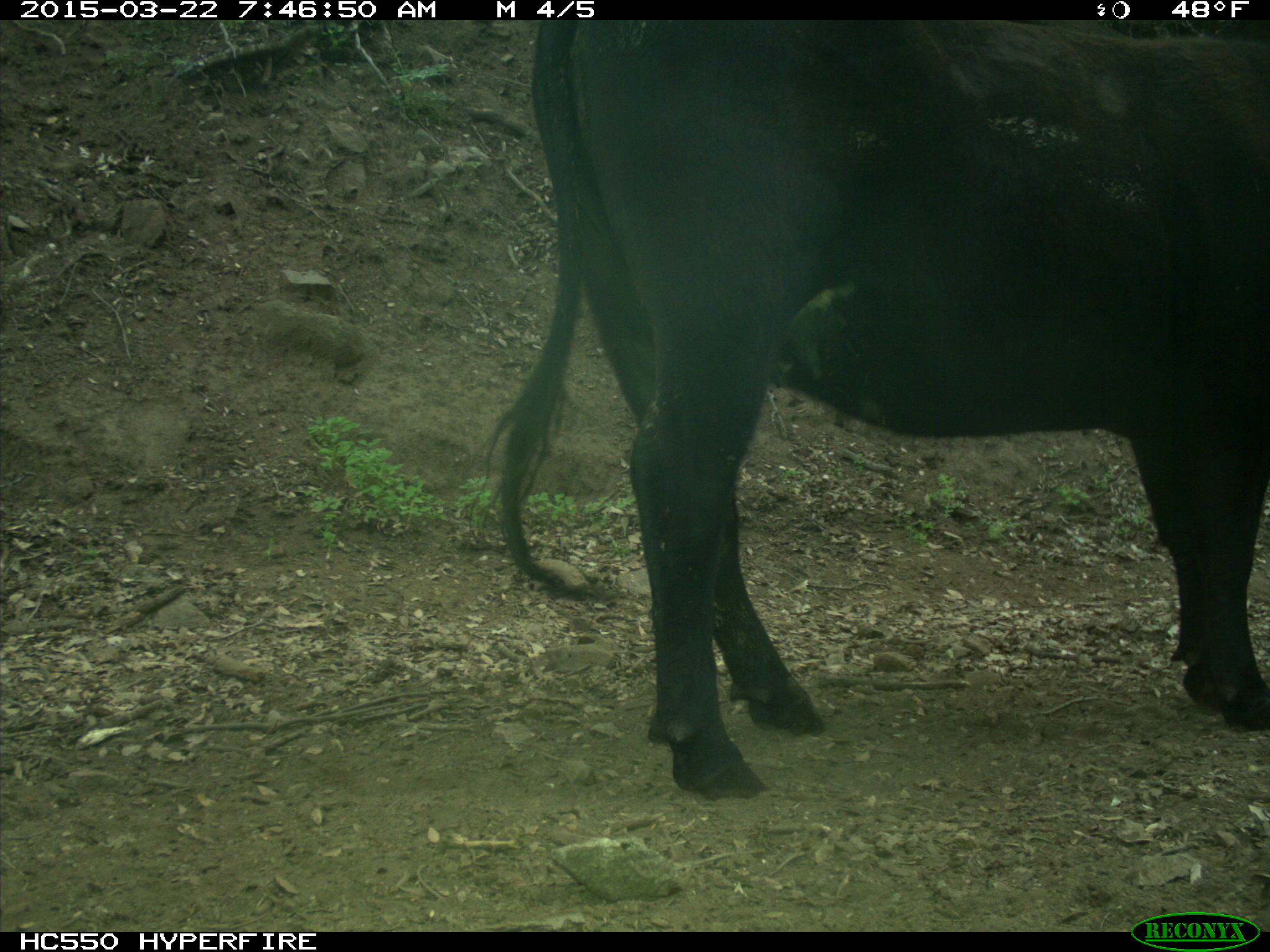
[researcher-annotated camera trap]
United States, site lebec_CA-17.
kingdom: Animalia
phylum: Chordata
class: Mammalia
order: Artiodactyla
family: Bovidae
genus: Bos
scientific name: Bos taurus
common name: domestic cow